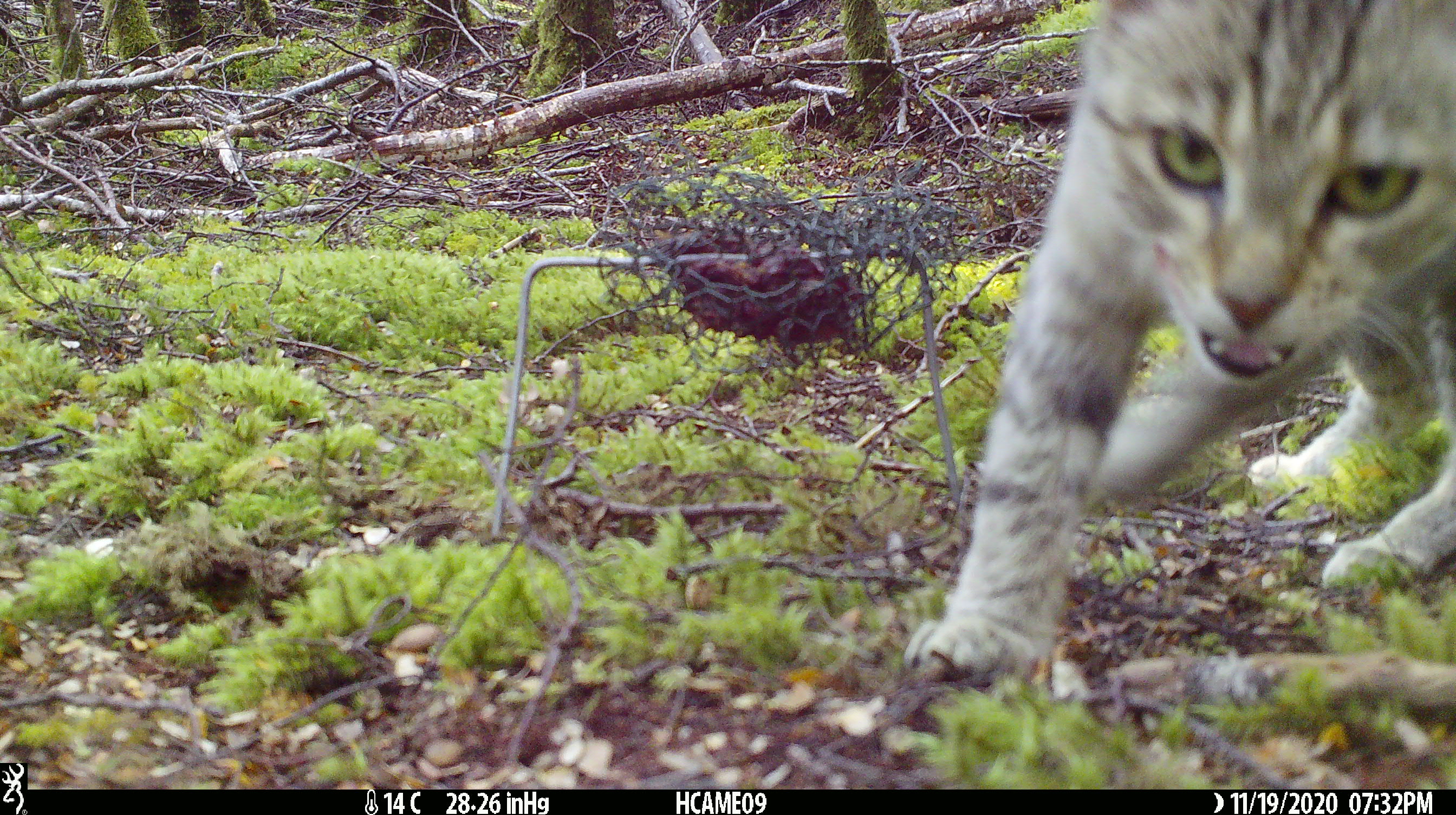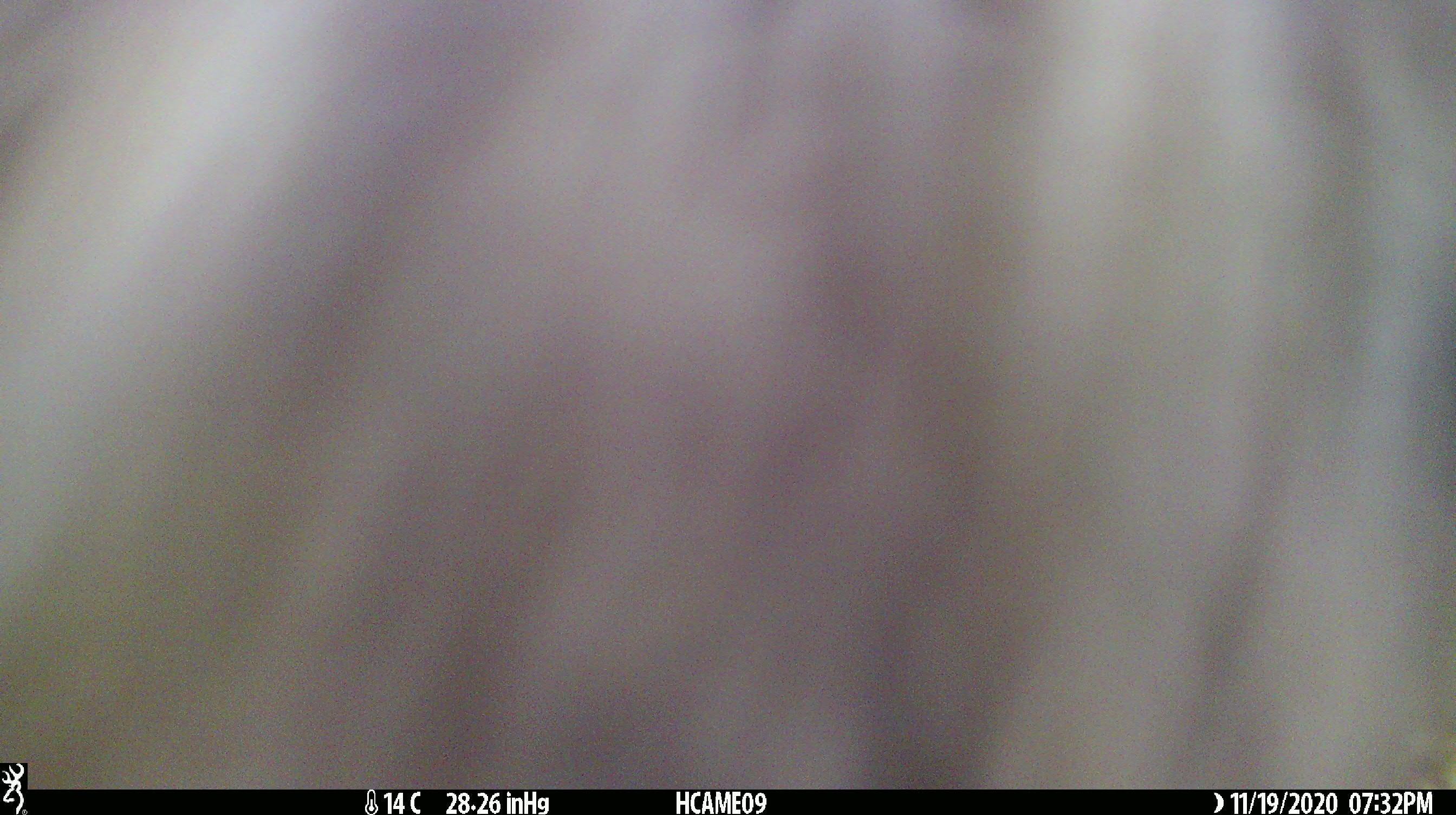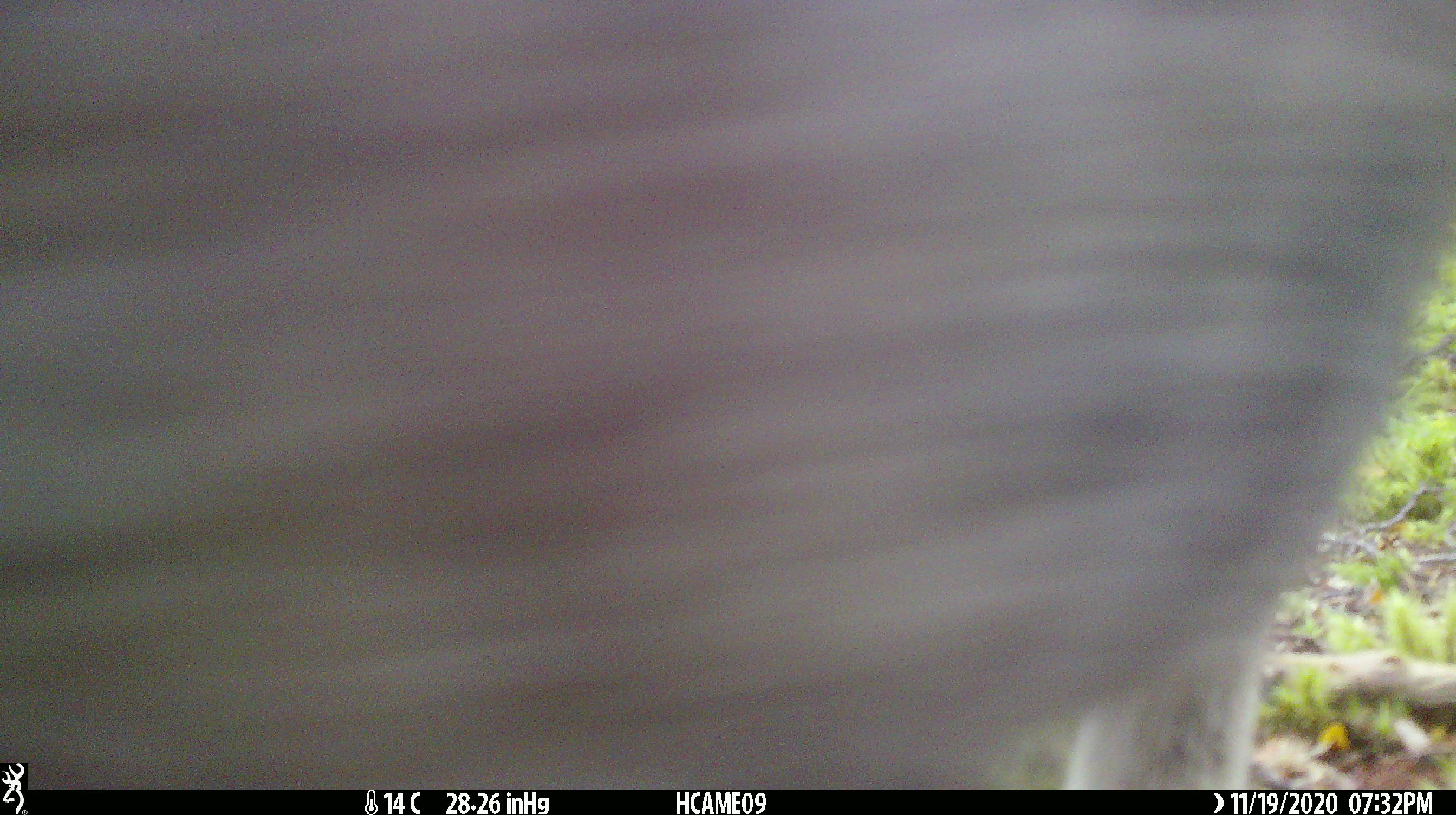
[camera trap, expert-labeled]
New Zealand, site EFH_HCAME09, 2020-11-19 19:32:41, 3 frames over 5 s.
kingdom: Animalia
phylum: Chordata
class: Mammalia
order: Carnivora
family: Felidae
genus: Felis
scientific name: Felis catus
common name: domestic cat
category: cat